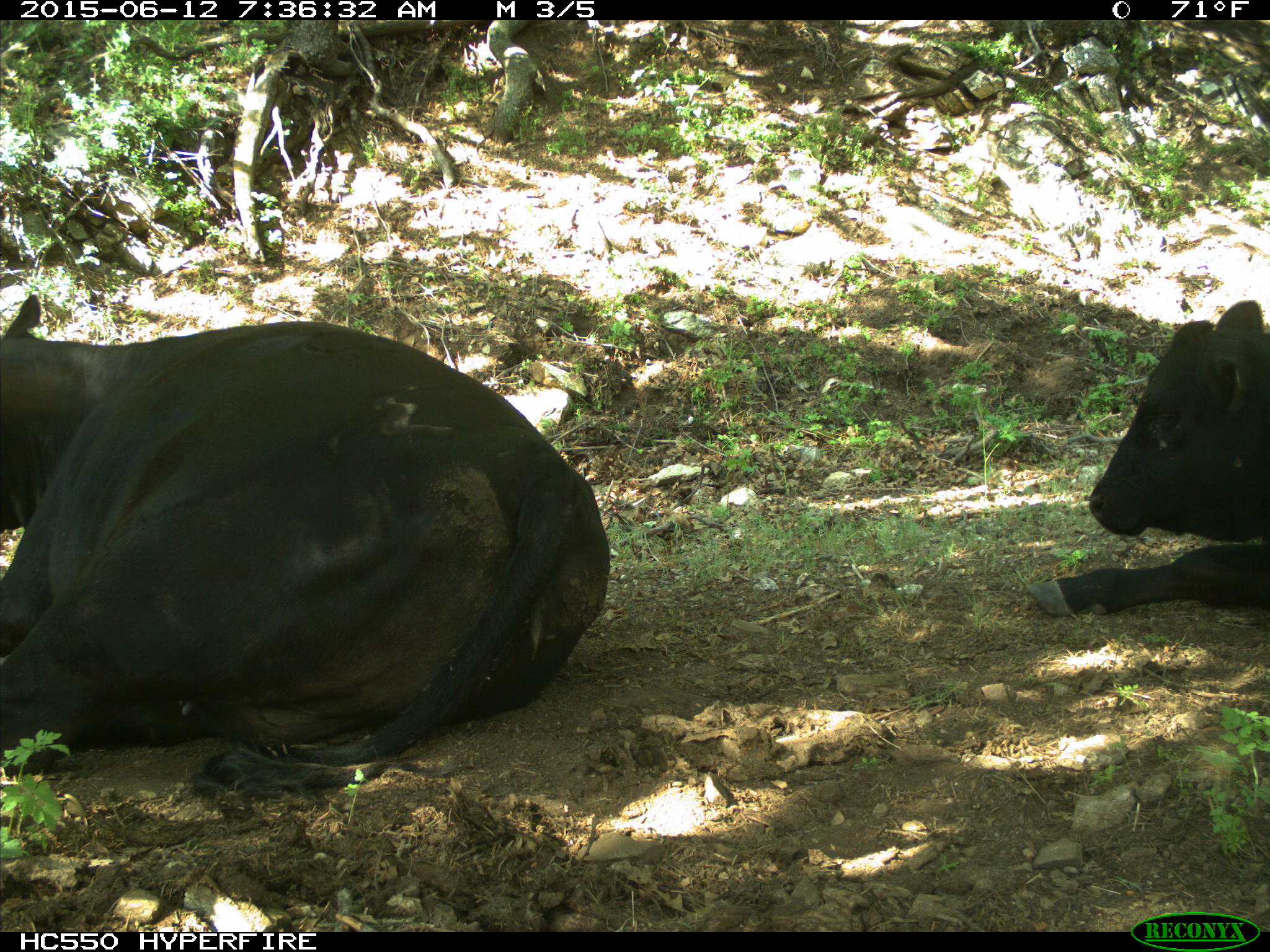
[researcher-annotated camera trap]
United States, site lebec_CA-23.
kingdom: Animalia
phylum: Chordata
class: Mammalia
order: Artiodactyla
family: Bovidae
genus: Bos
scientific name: Bos taurus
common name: domestic cow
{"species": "Bos taurus (domestic cow)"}